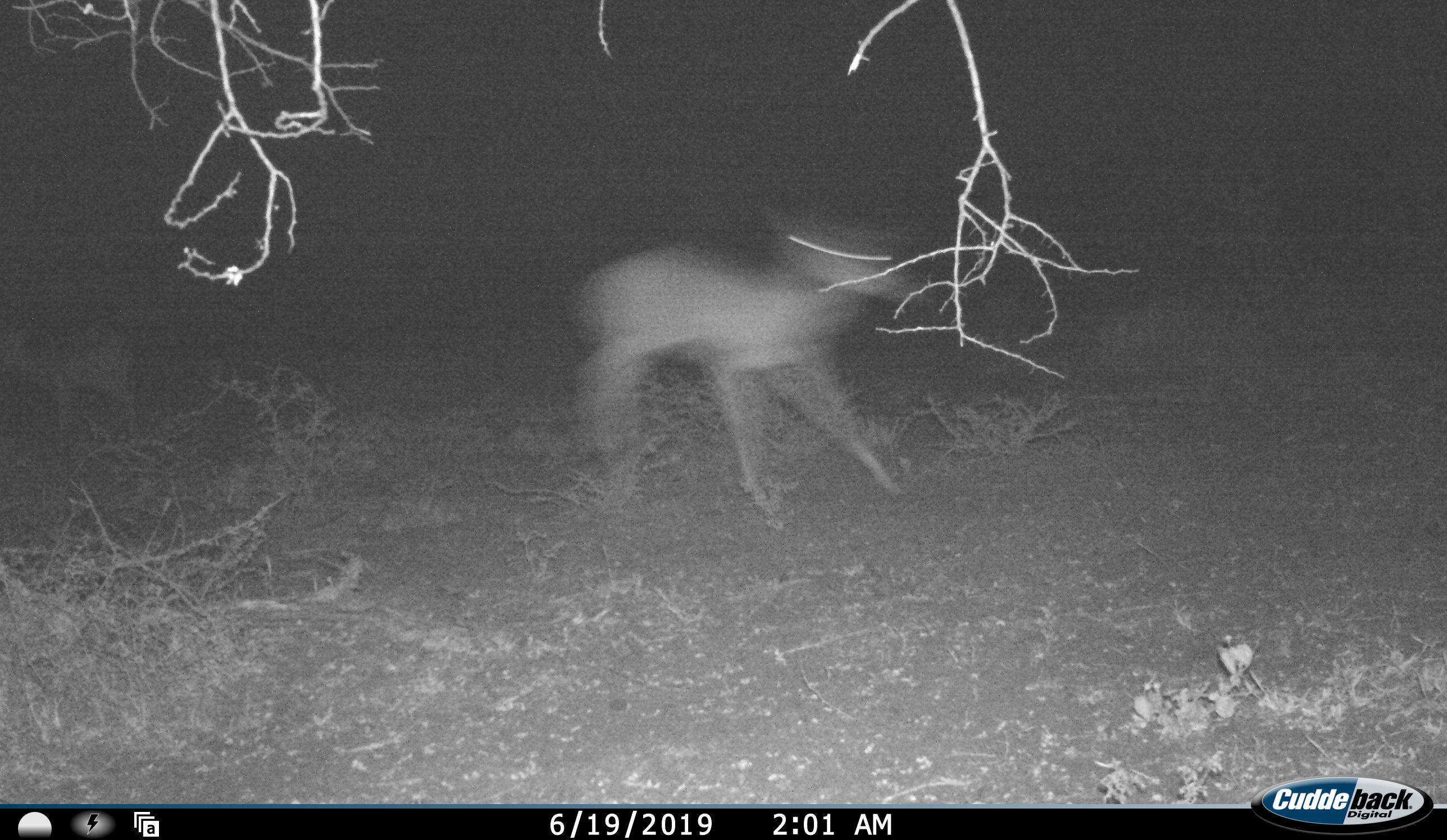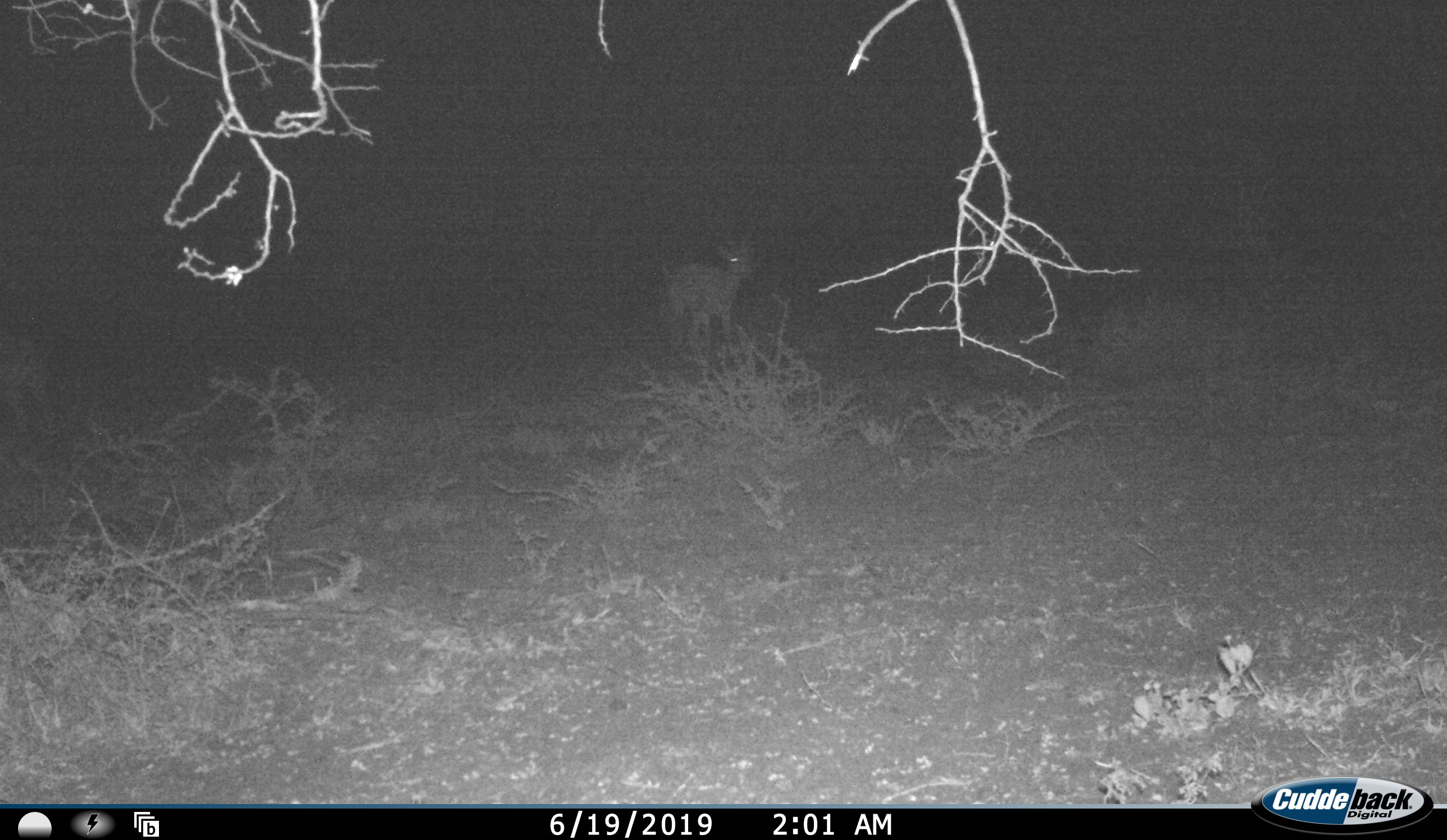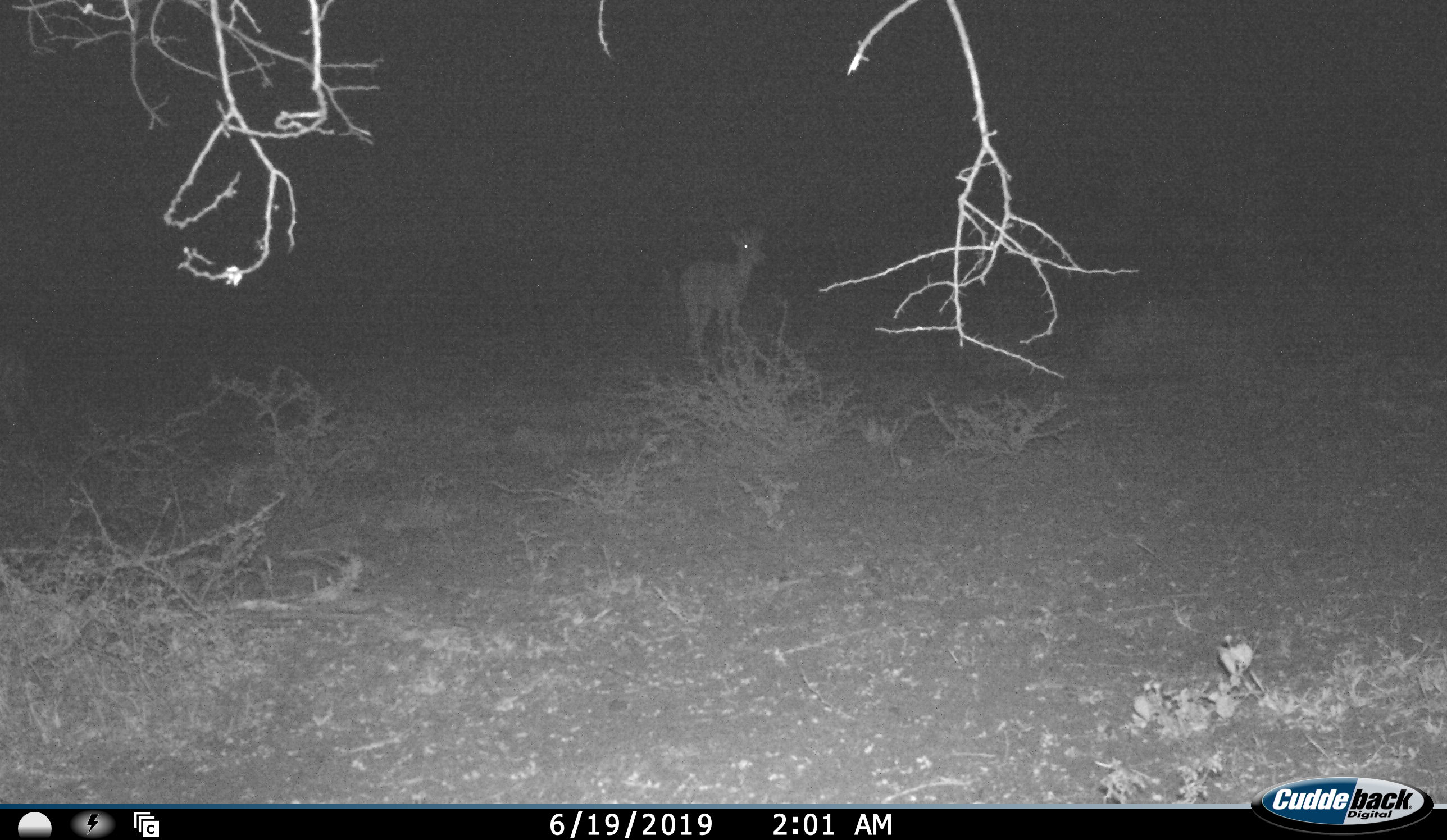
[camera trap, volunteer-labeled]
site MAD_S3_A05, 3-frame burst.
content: unidentified animal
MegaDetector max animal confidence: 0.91